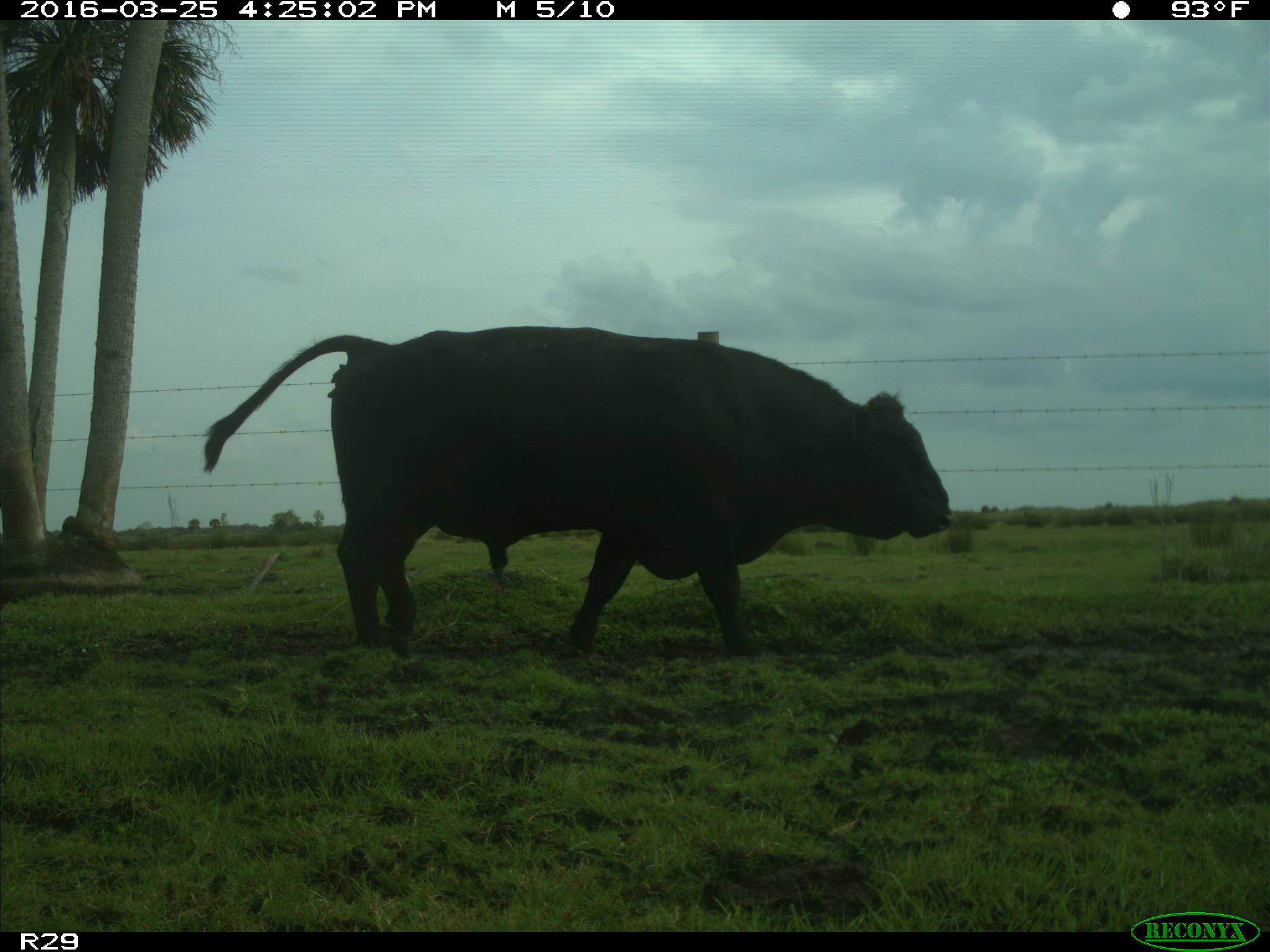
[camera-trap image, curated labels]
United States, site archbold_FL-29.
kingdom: Animalia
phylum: Chordata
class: Mammalia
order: Artiodactyla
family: Bovidae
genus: Bos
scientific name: Bos taurus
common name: domestic cow